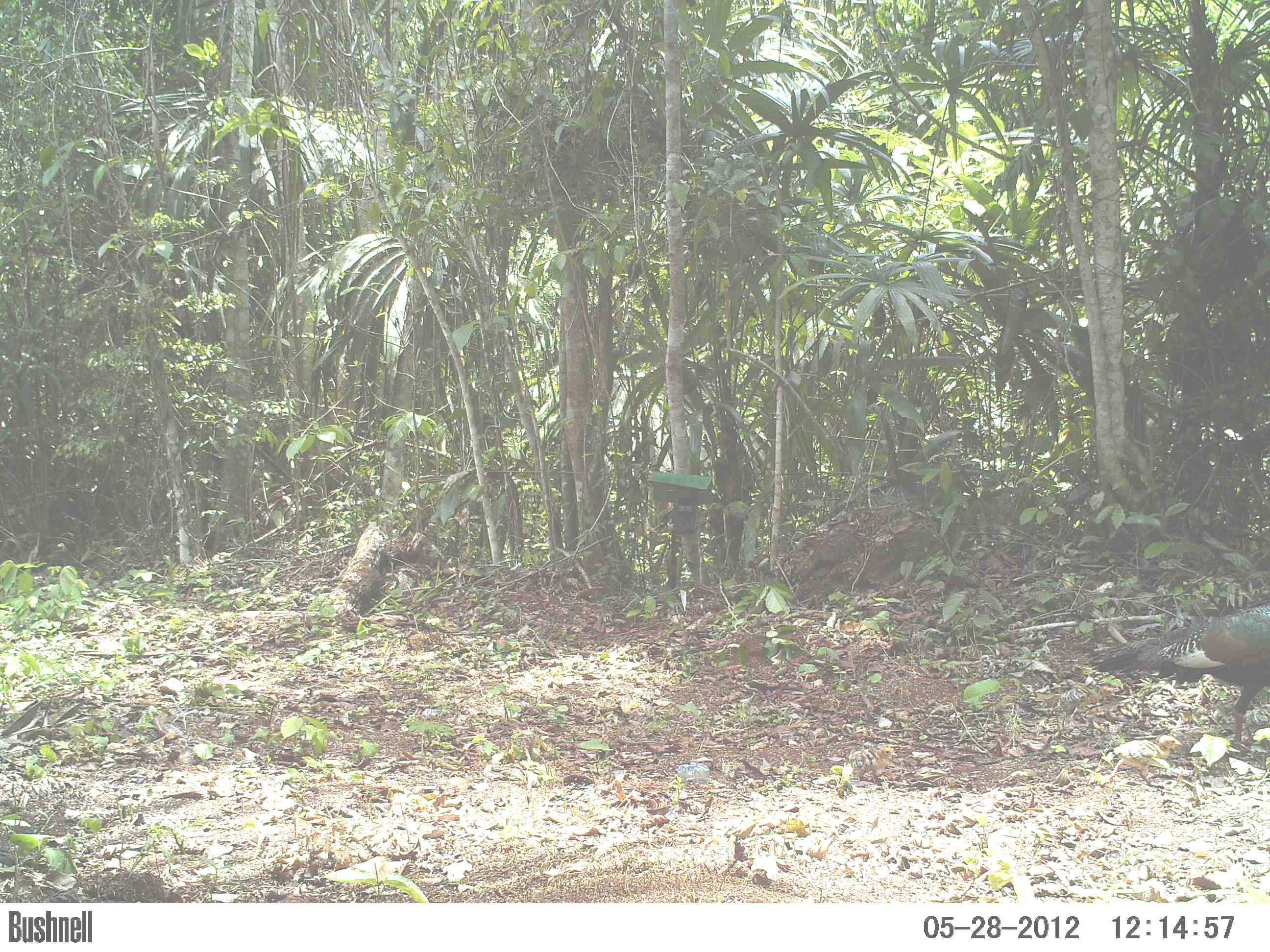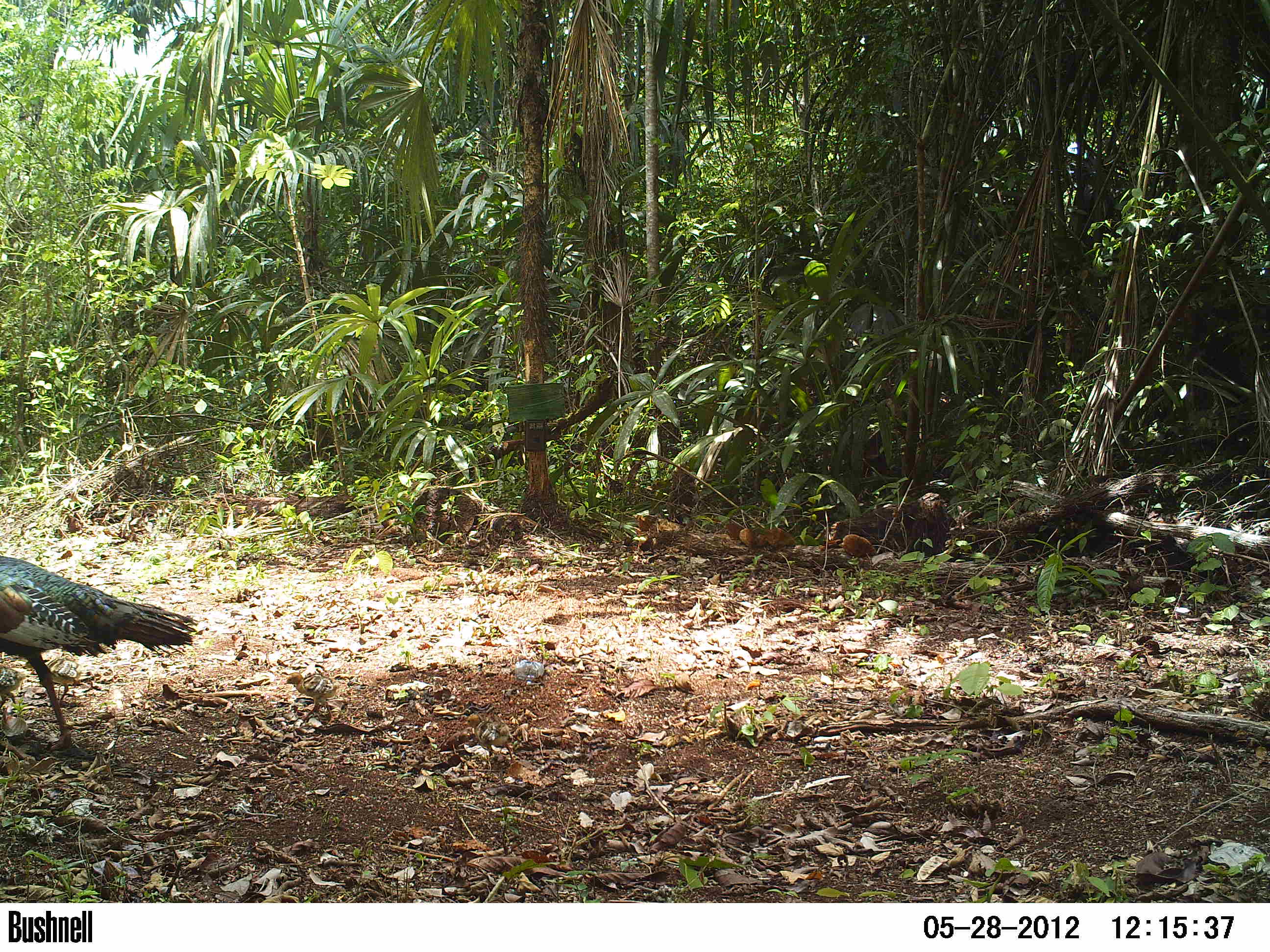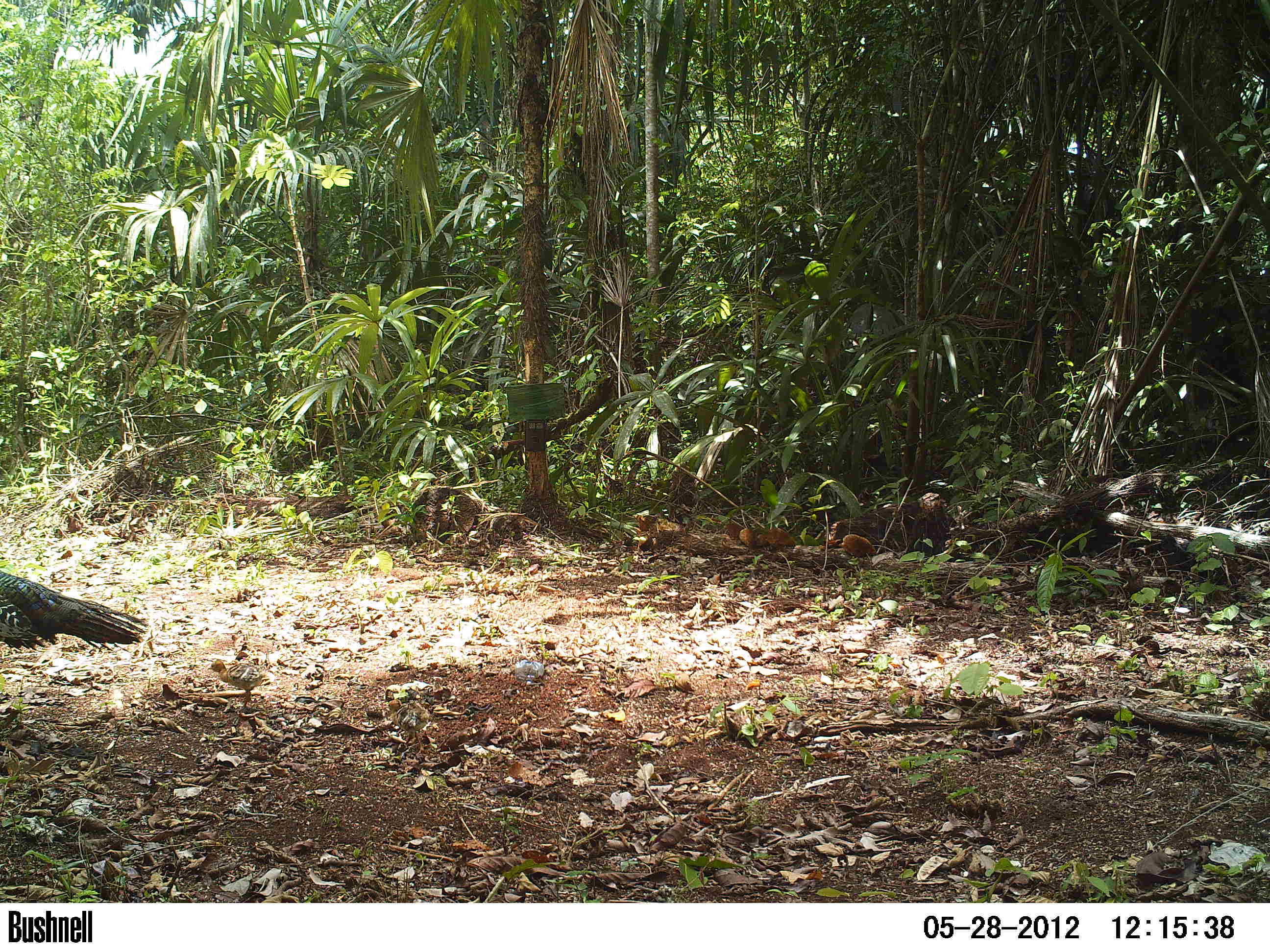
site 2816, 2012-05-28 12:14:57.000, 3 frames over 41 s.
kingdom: Animalia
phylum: Chordata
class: Aves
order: Galliformes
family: Phasianidae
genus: Meleagris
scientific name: Meleagris ocellata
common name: ocellated turkey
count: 1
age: adult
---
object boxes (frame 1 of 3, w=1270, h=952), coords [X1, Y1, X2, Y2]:
meleagris ocellata: [1082, 601, 1269, 760]; [1100, 734, 1184, 787]; [1061, 682, 1117, 722]; [846, 746, 898, 783]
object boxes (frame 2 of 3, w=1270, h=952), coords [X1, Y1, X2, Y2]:
meleagris ocellata: [0, 556, 200, 756]; [284, 672, 341, 725]; [466, 713, 516, 765]; [40, 658, 84, 703]; [0, 664, 27, 708]; [162, 684, 186, 702]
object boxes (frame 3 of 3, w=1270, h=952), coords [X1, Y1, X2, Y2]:
meleagris ocellata: [0, 569, 148, 653]; [208, 660, 275, 708]; [384, 699, 431, 755]; [515, 659, 545, 687]